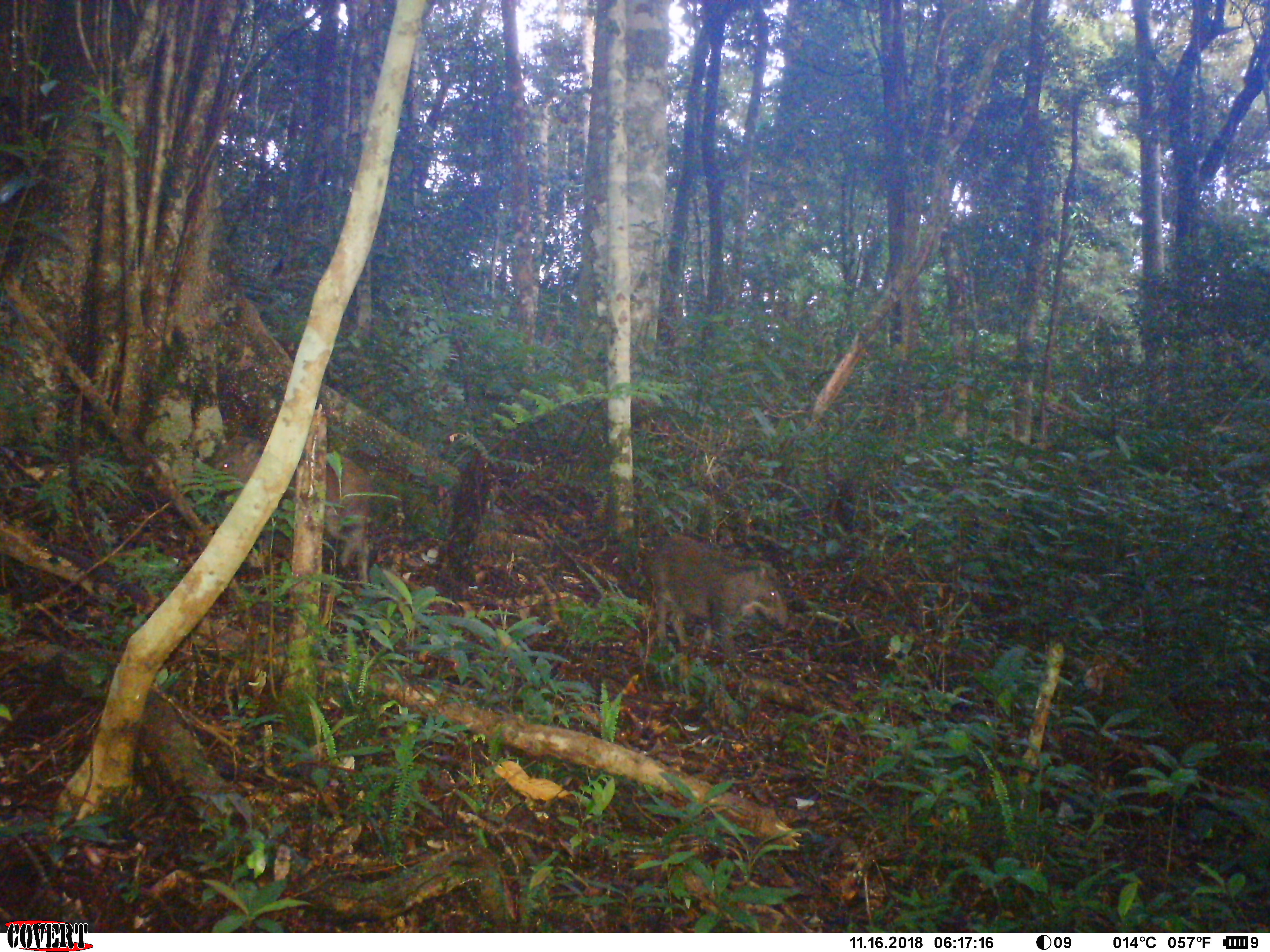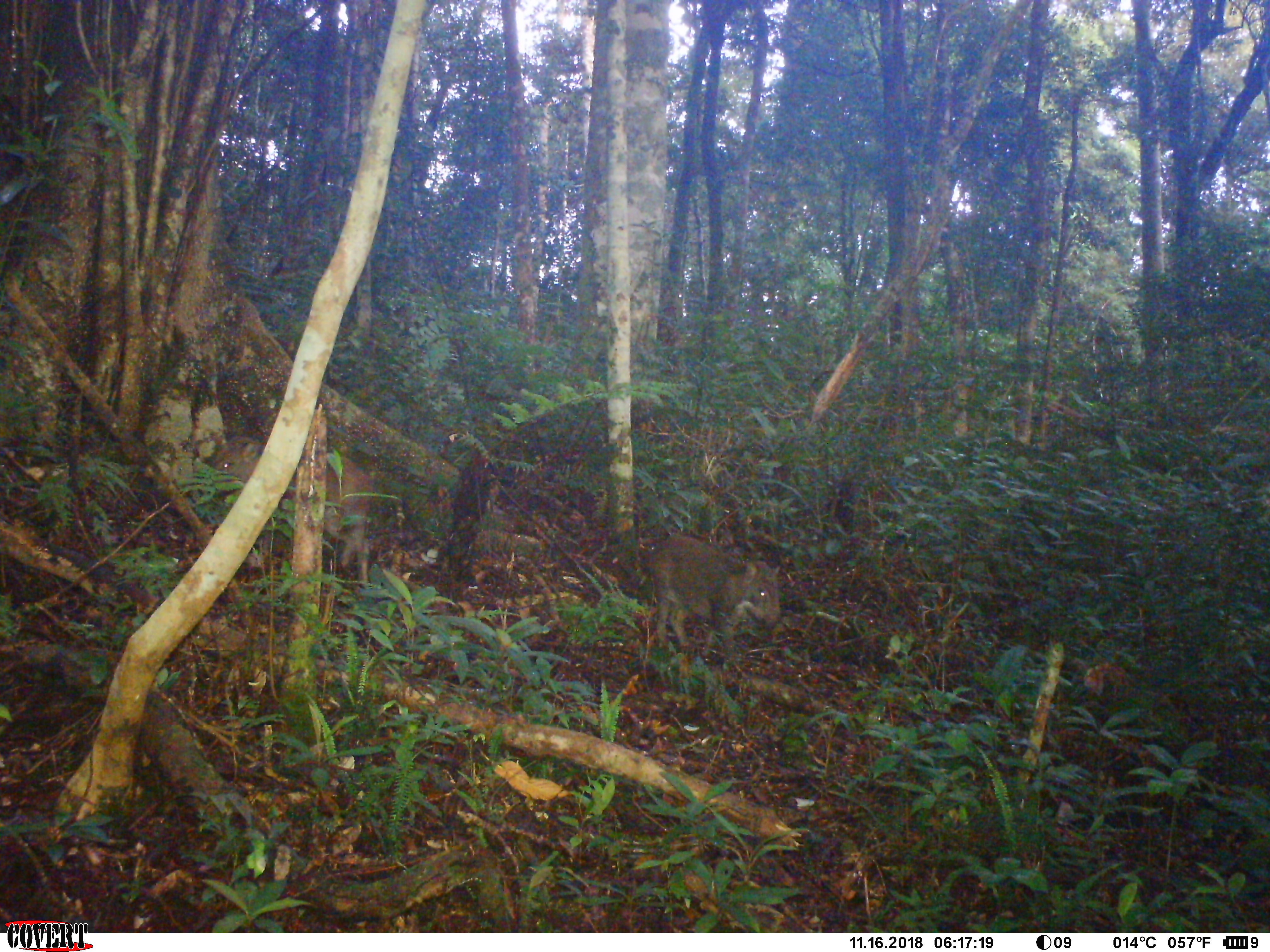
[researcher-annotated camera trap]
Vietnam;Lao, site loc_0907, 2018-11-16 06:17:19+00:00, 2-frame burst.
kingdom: Animalia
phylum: Chordata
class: Mammalia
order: Artiodactyla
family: Suidae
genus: Sus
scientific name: Sus scrofa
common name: eurasian wild pig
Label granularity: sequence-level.